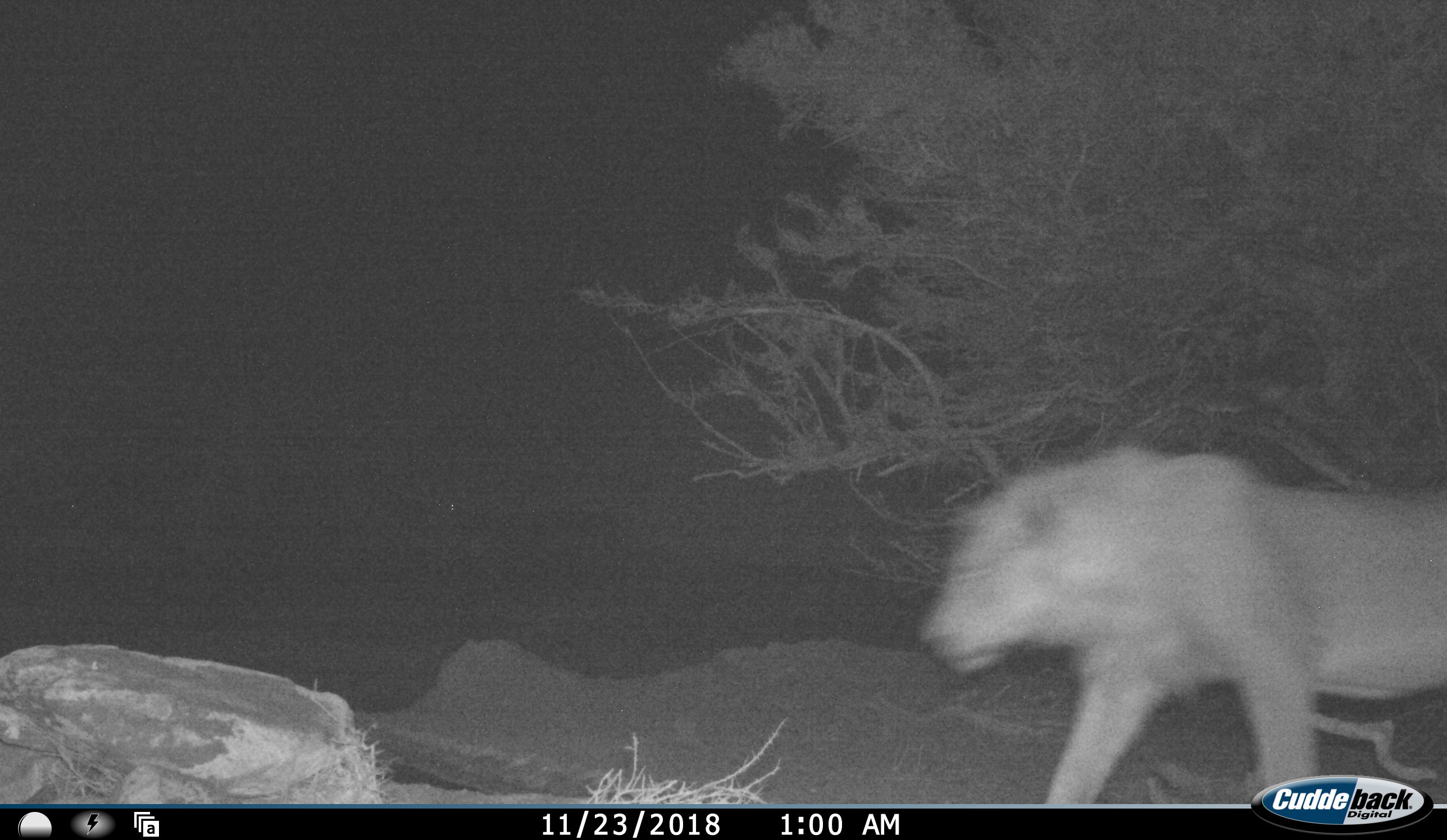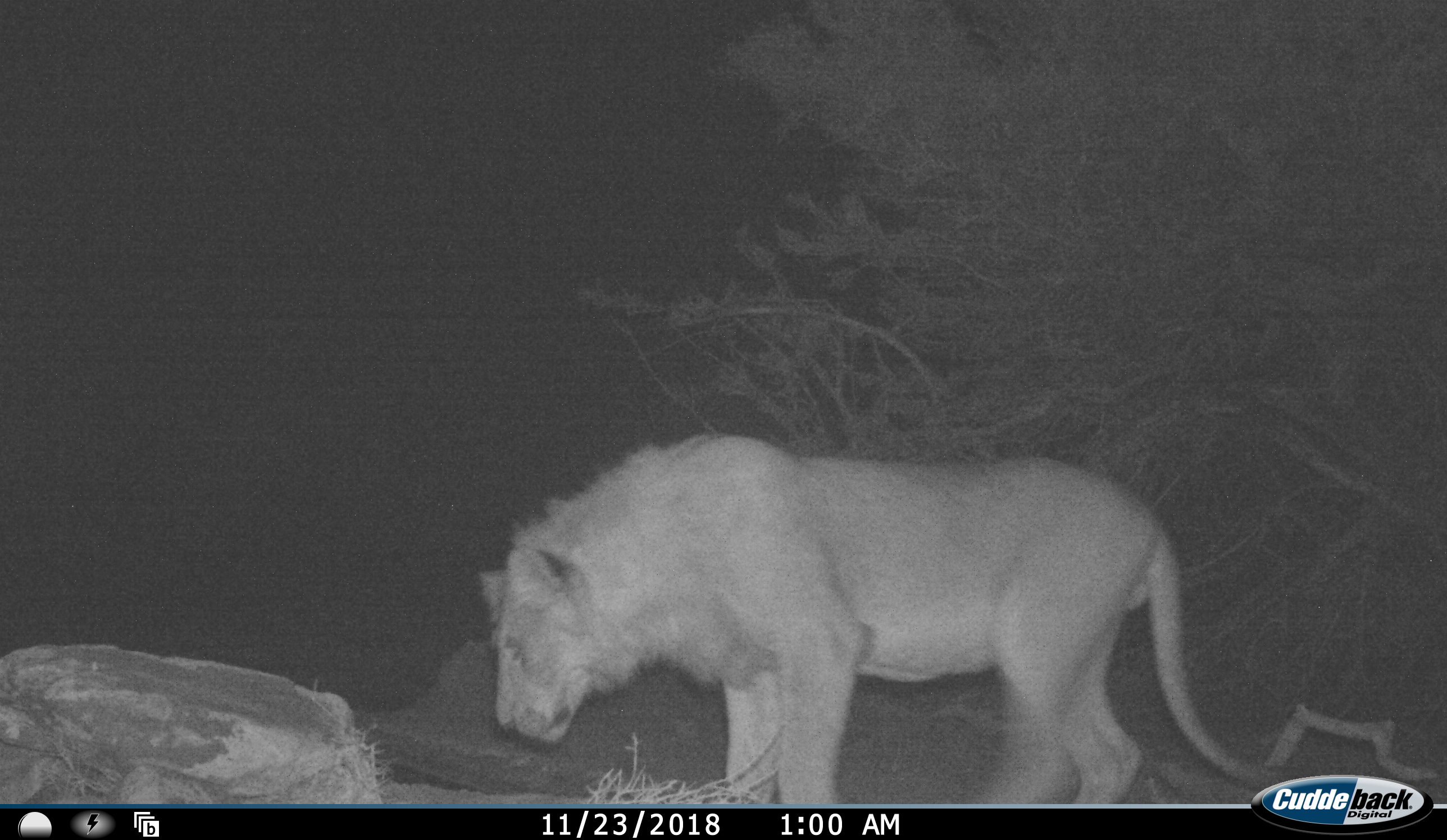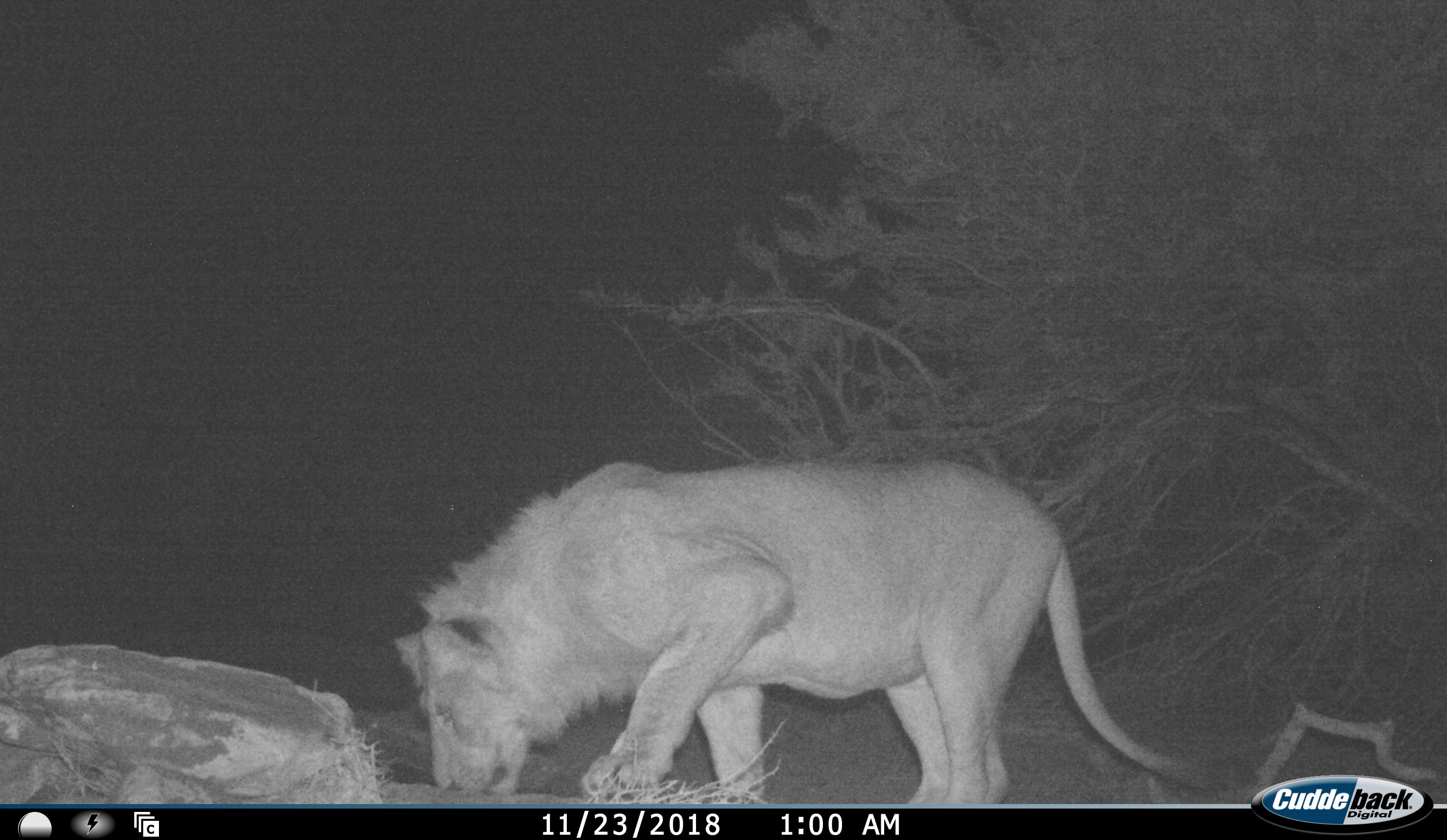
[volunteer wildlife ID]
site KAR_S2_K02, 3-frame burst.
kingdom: Animalia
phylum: Chordata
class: Mammalia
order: Carnivora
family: Felidae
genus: Panthera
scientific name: Panthera leo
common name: lion male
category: lionmale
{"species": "lionmale (lion male) (Panthera leo)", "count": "1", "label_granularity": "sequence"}